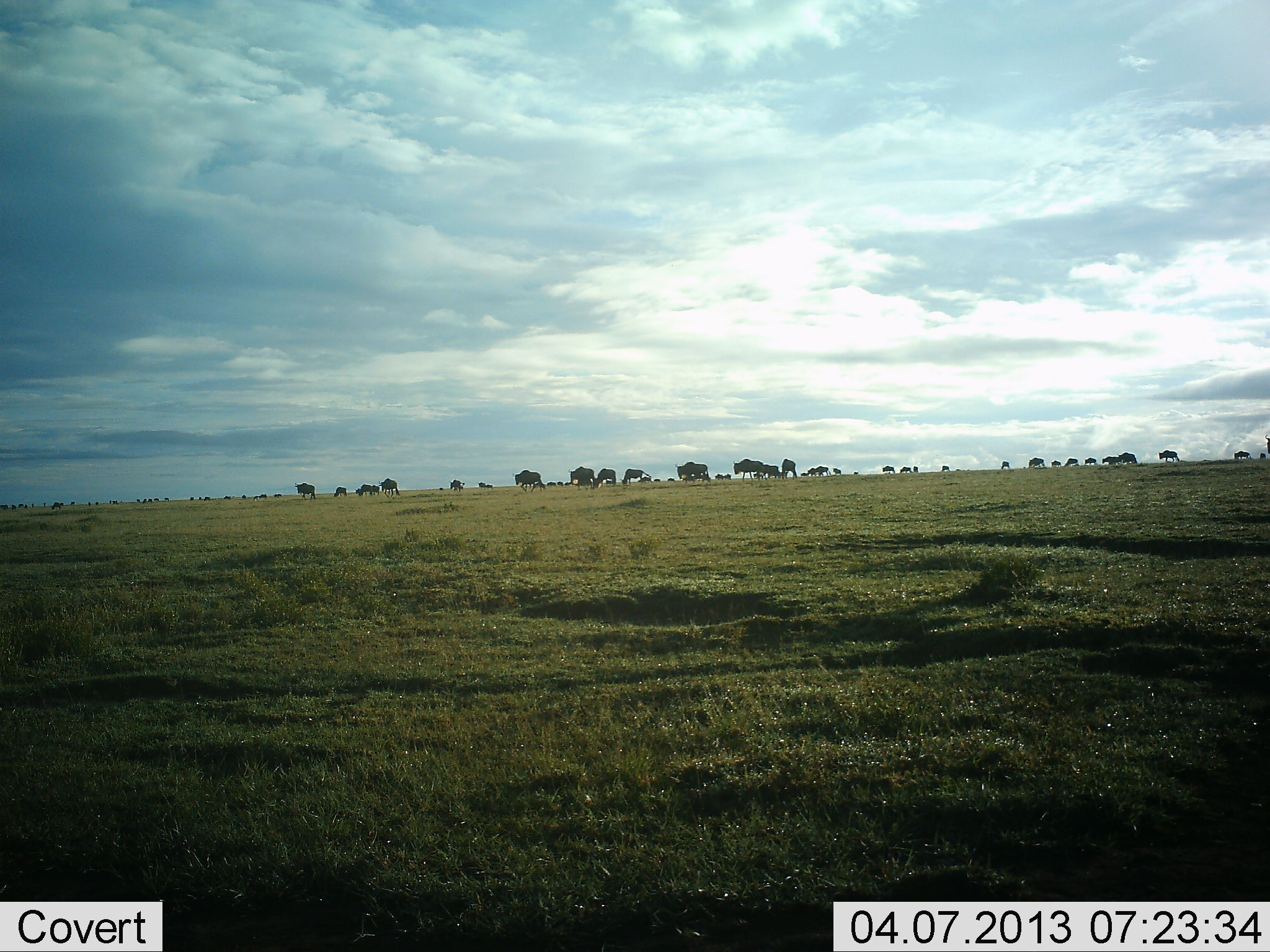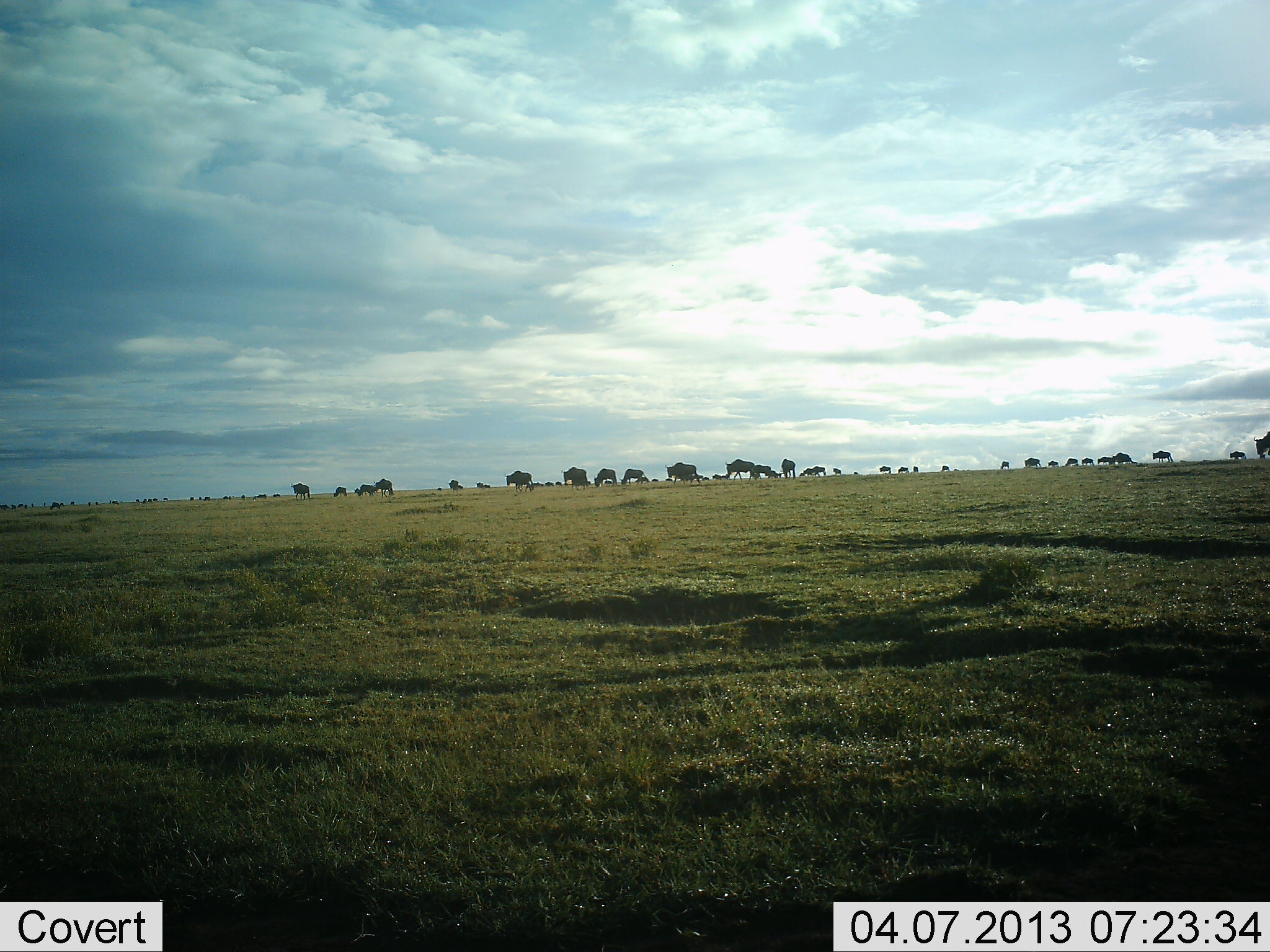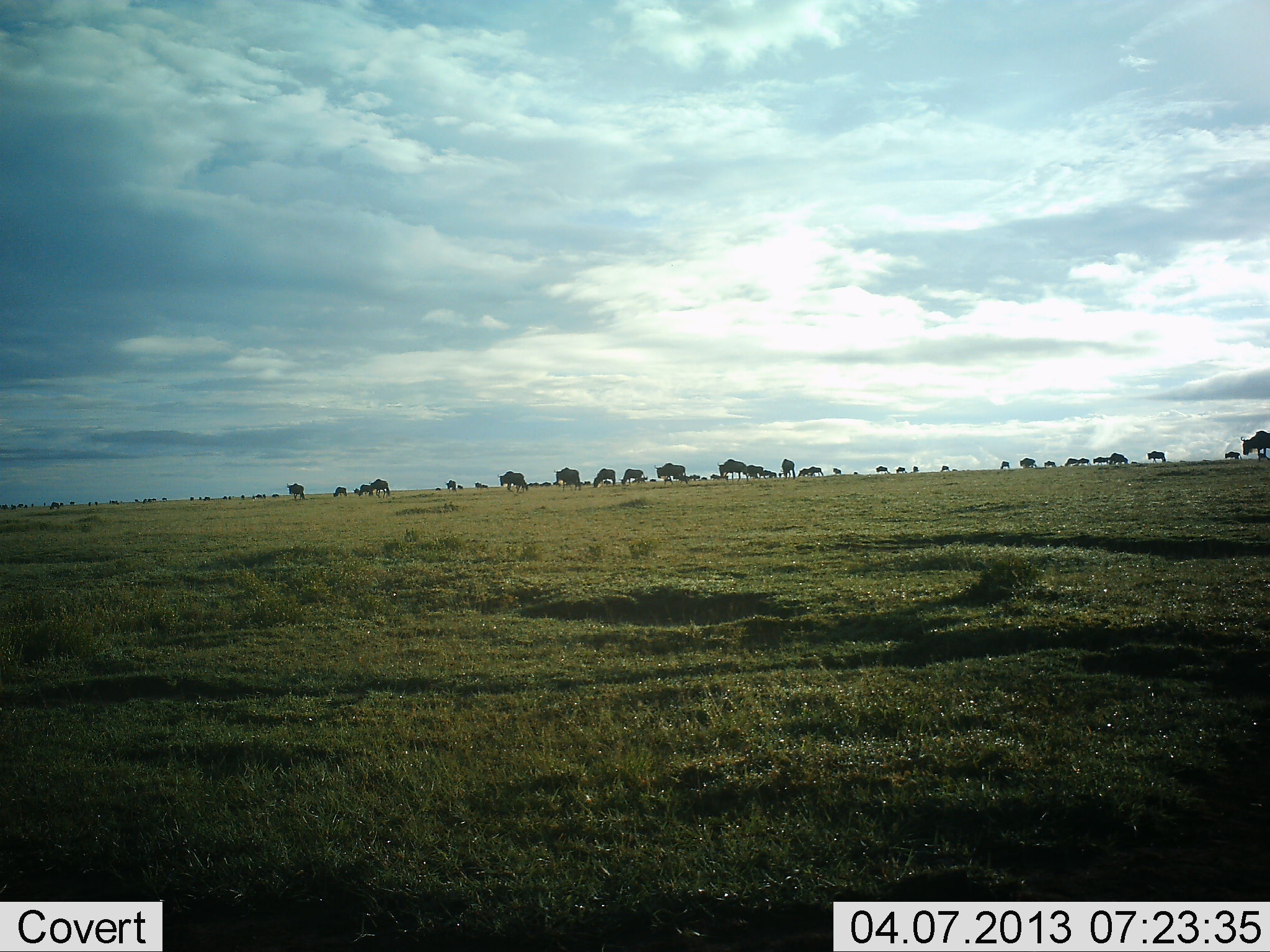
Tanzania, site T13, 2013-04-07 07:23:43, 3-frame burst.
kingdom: Animalia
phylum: Chordata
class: Mammalia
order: Artiodactyla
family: Bovidae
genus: Connochaetes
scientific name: Connochaetes taurinus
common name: blue wildebeest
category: wildebeest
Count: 11-50.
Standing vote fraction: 0%.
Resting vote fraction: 0%.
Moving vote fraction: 79%.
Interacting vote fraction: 0%.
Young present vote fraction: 0%.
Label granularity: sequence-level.